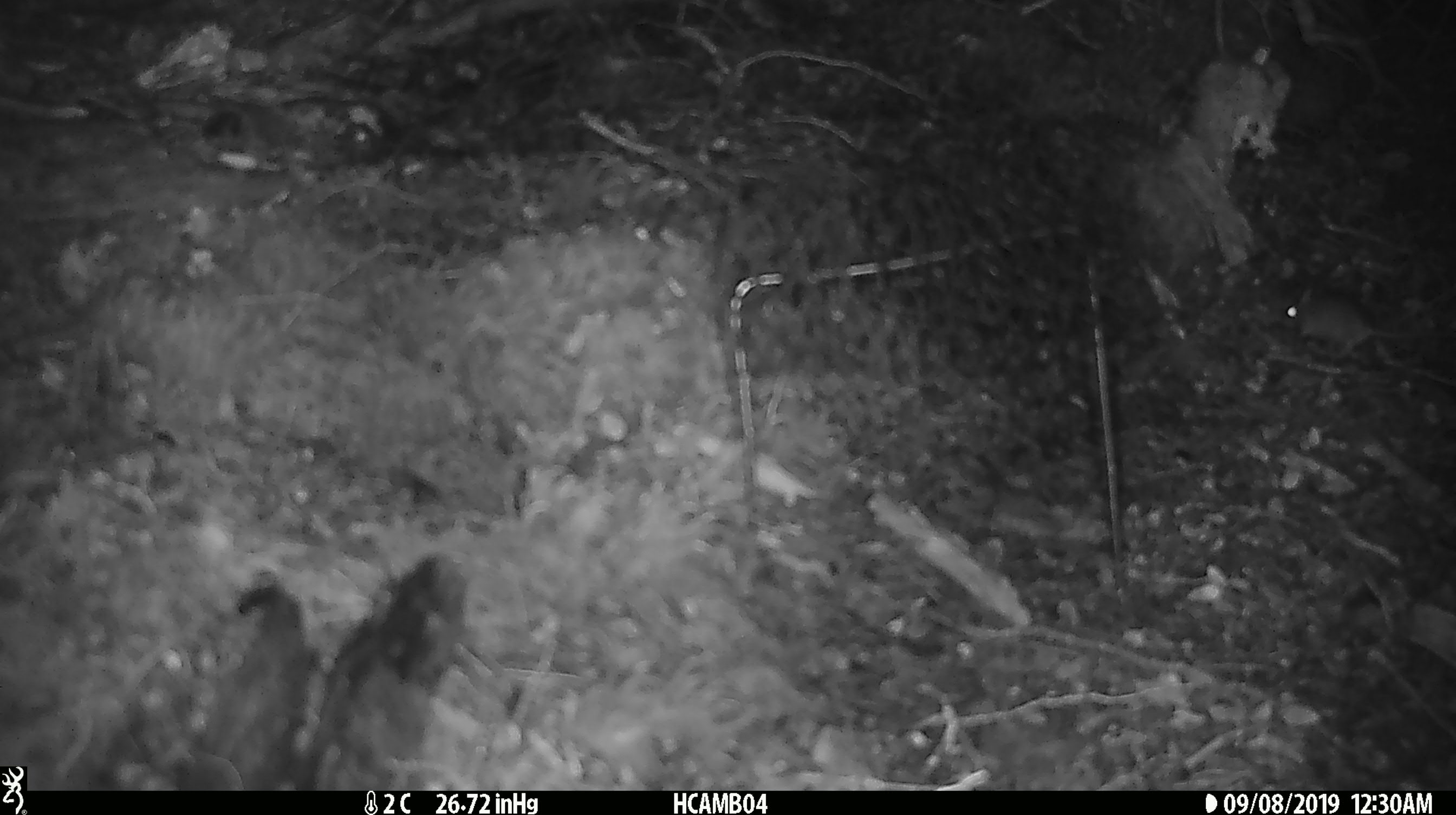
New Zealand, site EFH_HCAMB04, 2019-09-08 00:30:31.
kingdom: Animalia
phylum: Chordata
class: Mammalia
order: Rodentia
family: Muridae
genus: Mus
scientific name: Mus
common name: mouse